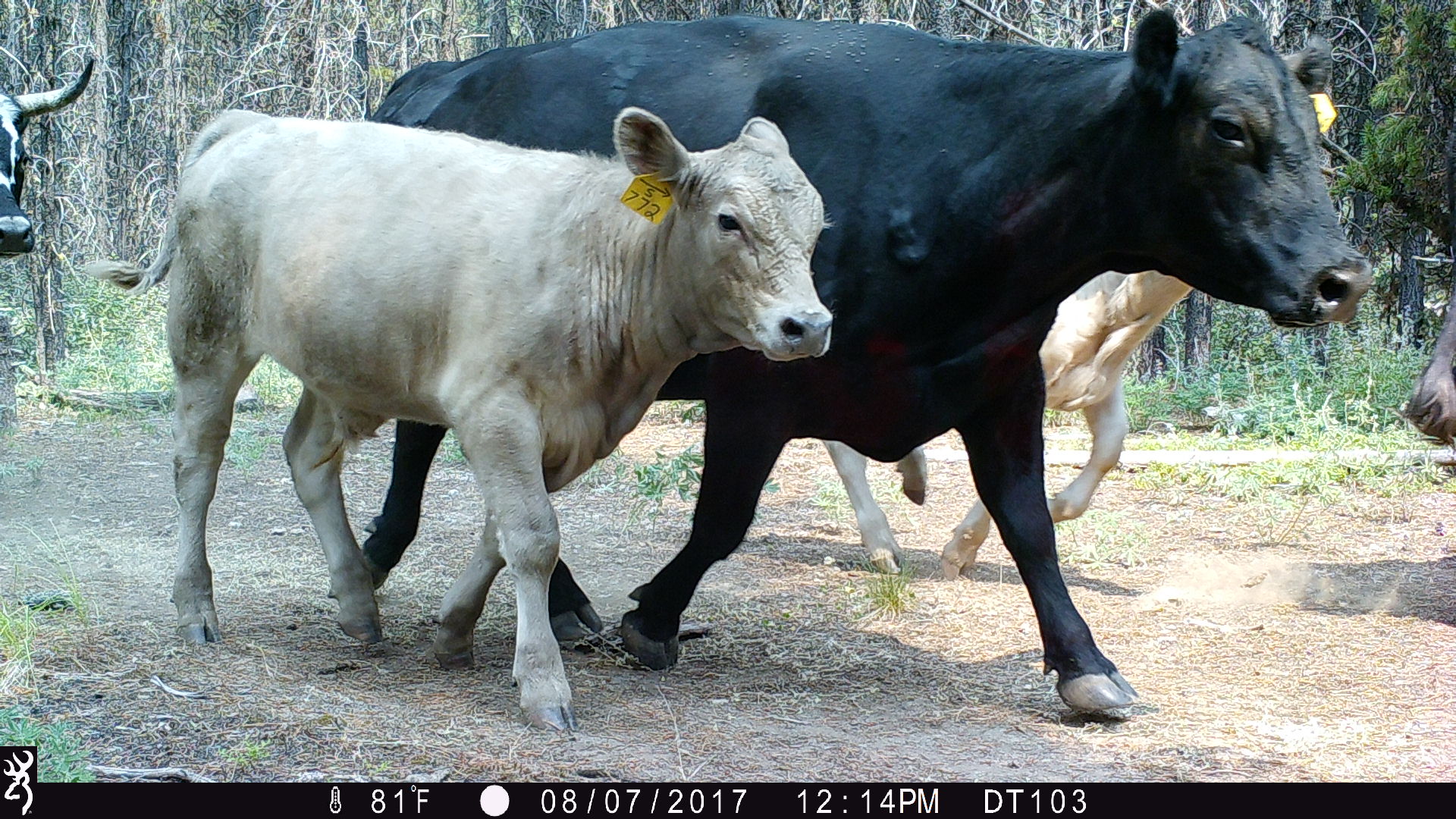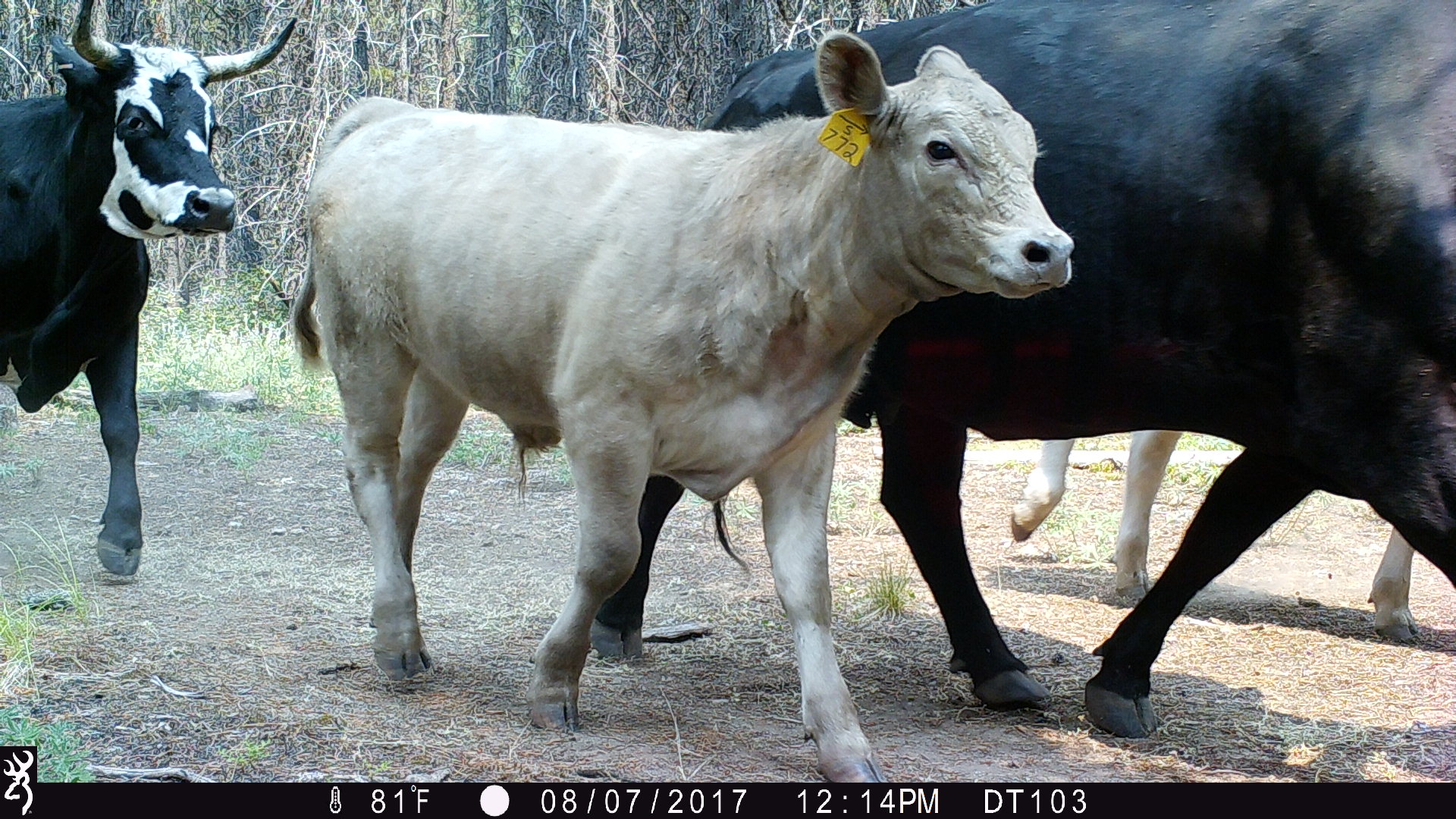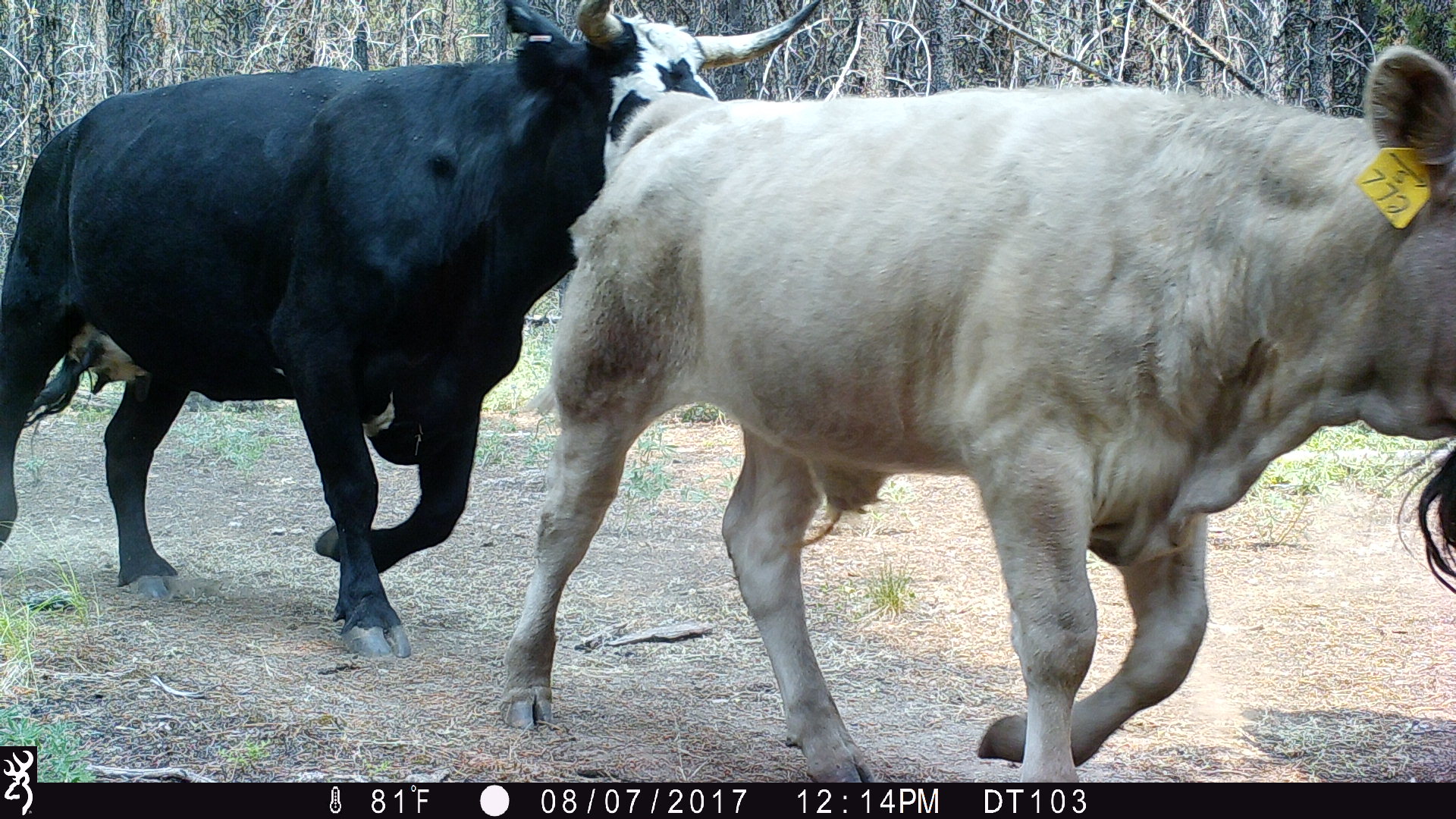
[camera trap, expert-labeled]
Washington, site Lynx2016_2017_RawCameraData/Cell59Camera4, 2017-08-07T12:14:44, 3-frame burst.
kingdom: Animalia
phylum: Chordata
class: Mammalia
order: Artiodactyla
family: Bovidae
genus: Bos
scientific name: Bos taurus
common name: domestic cattle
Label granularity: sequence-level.